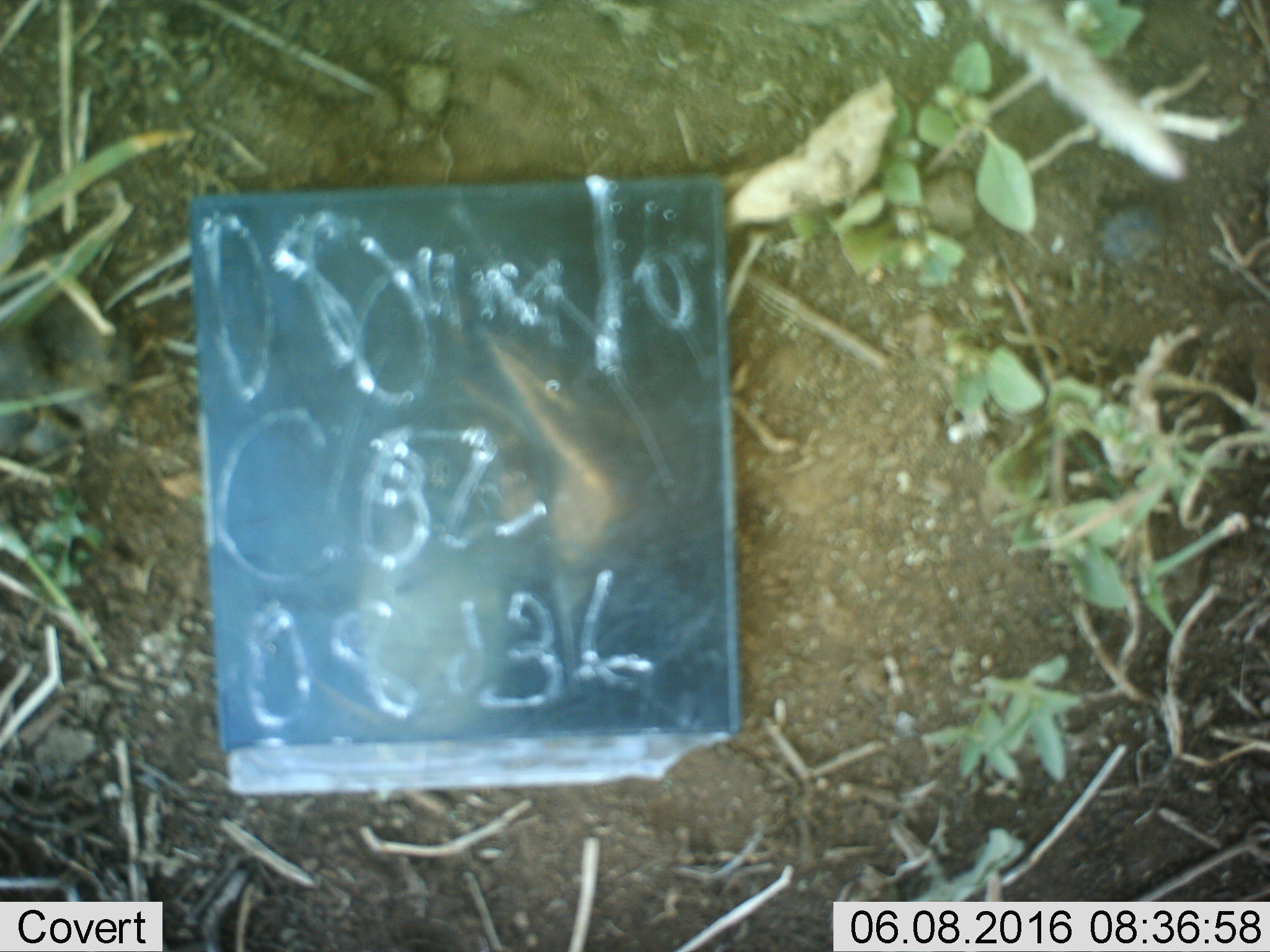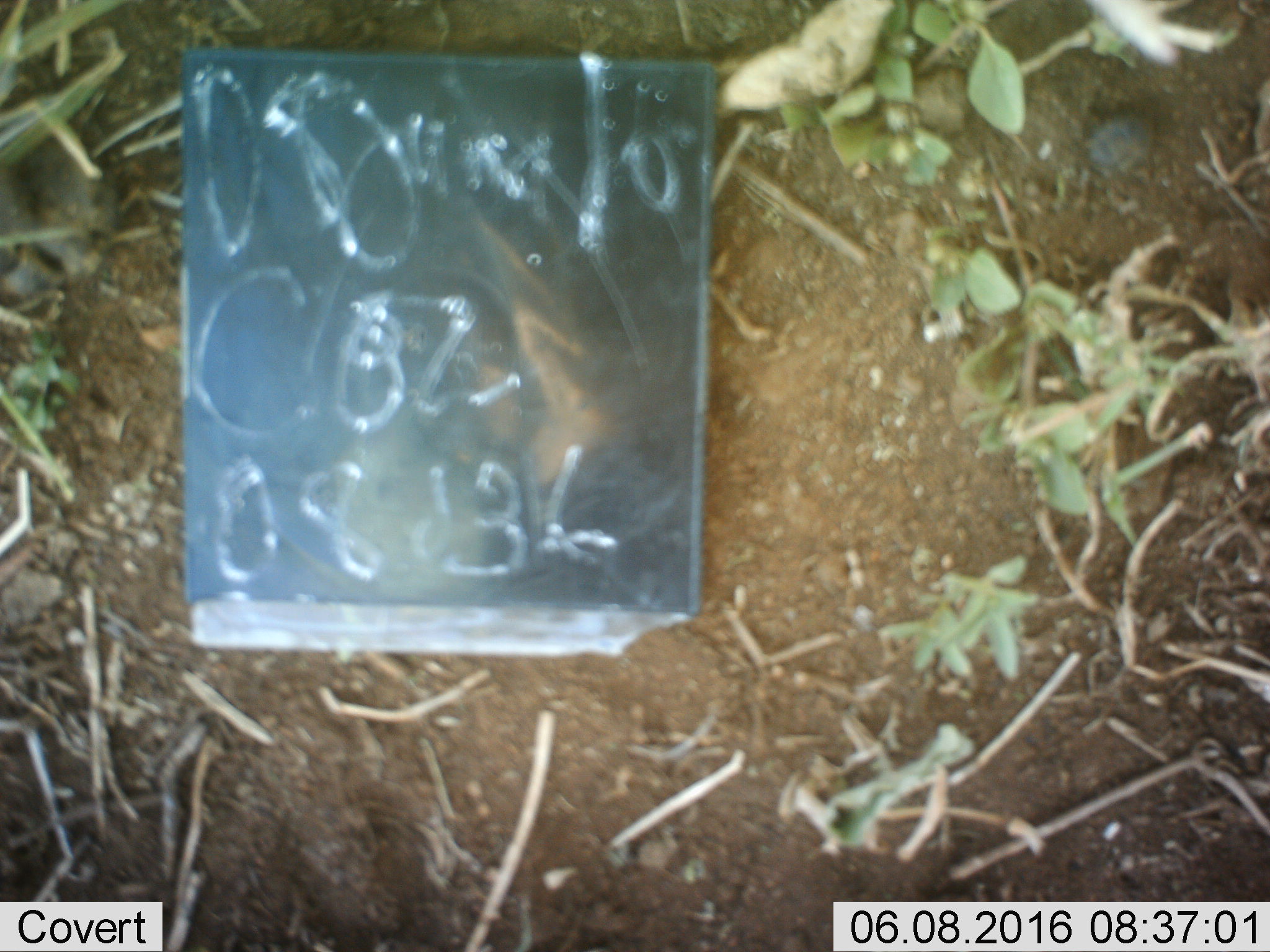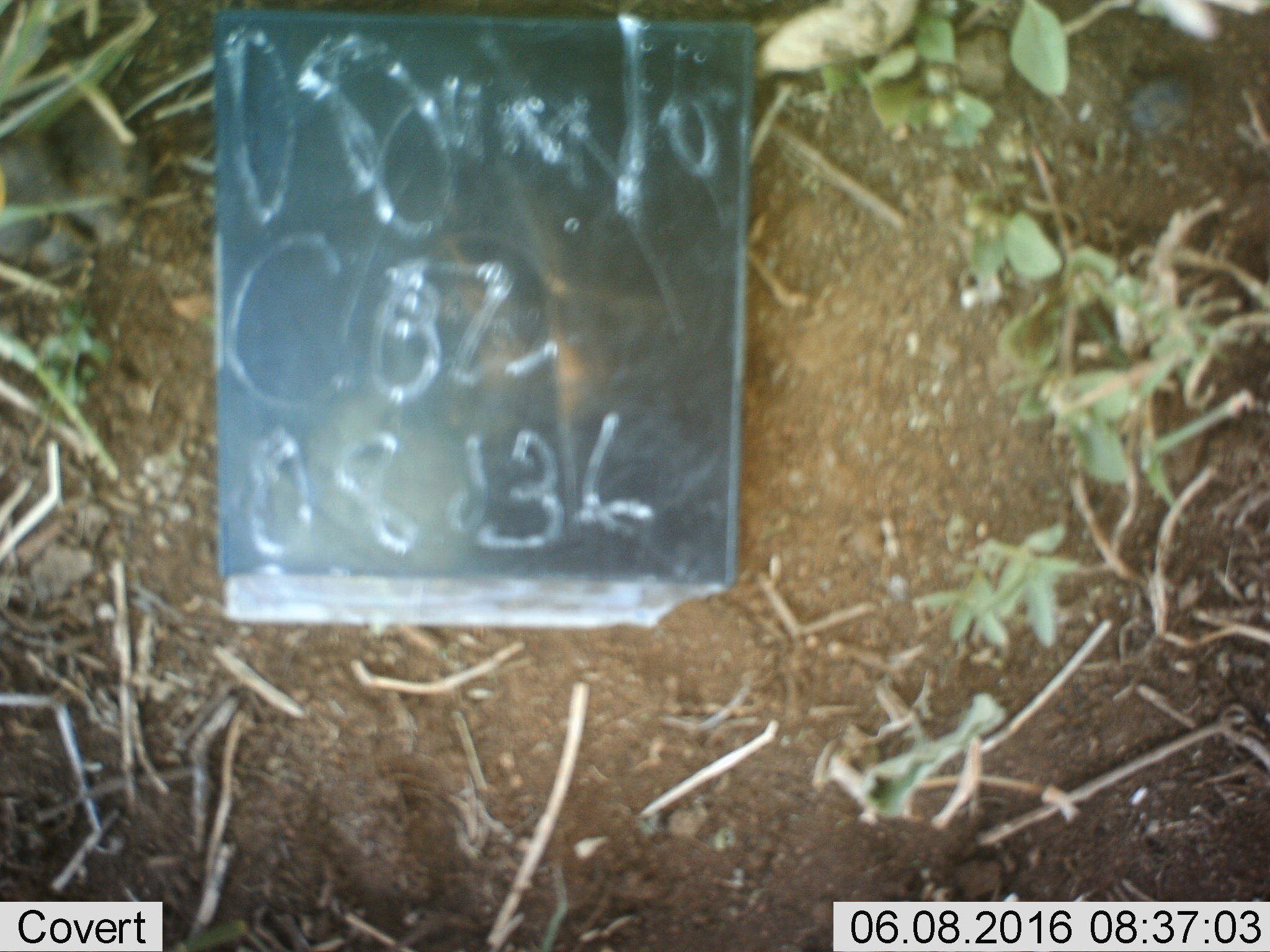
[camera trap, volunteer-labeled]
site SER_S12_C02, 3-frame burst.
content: unidentified animal